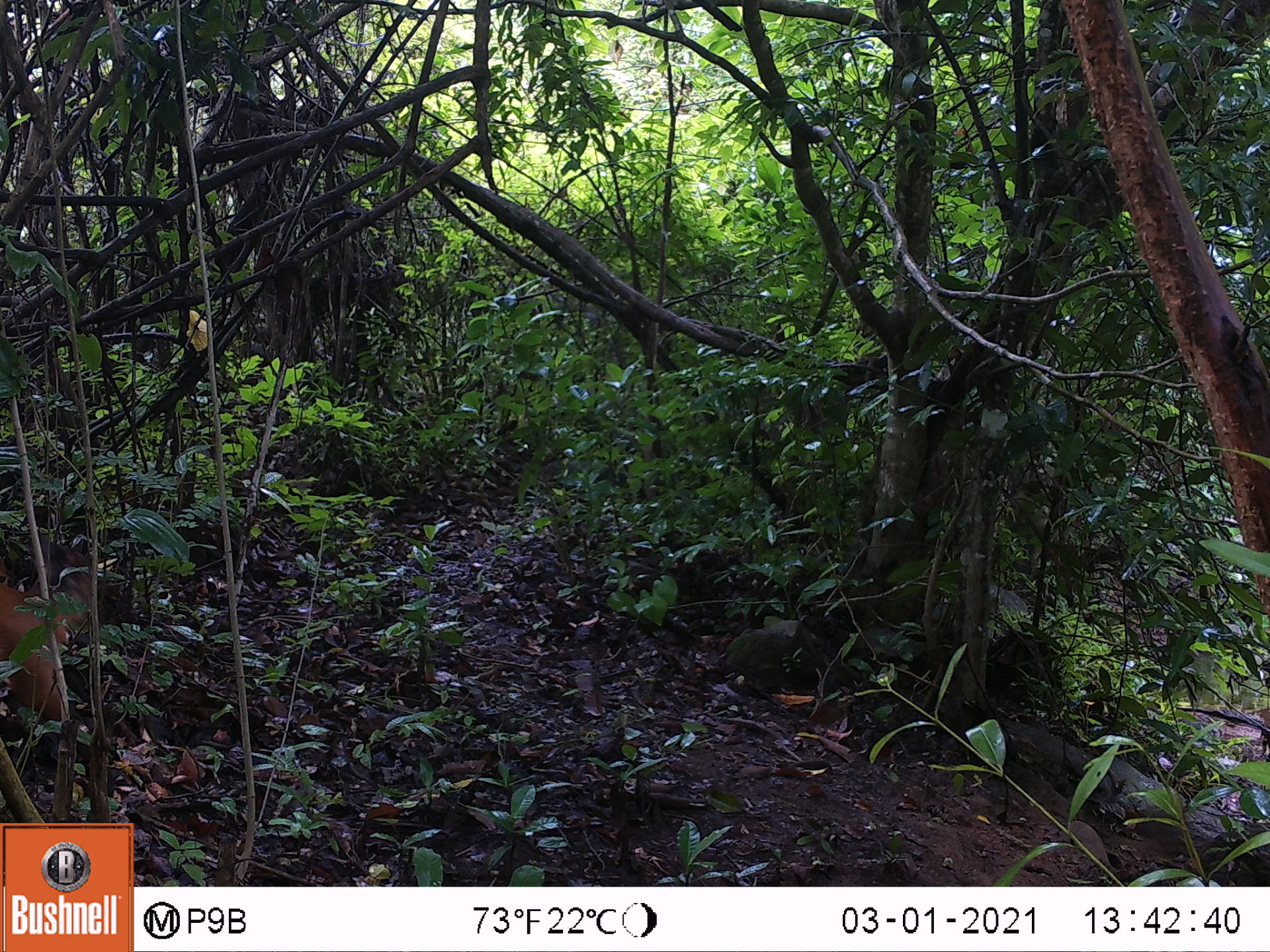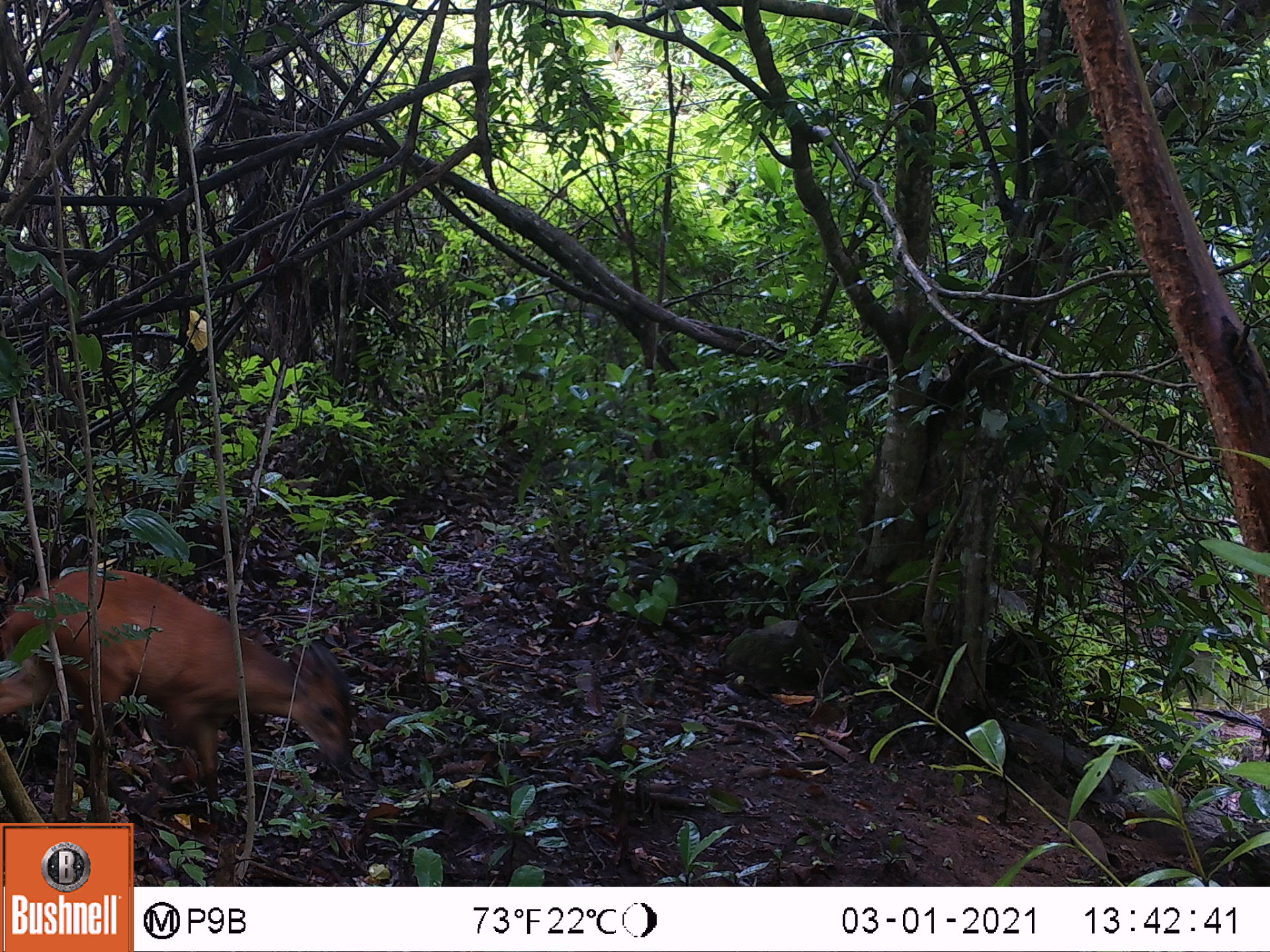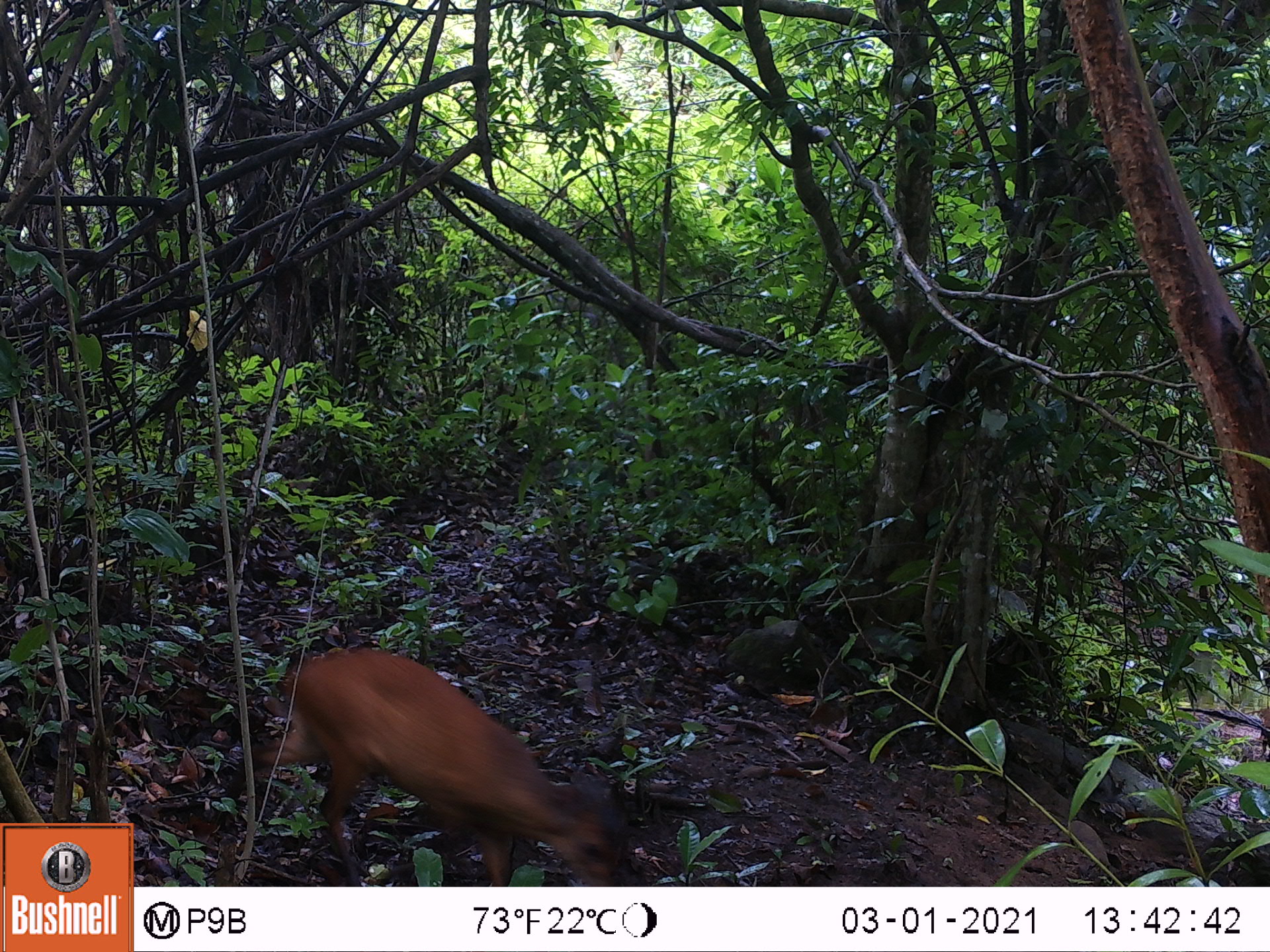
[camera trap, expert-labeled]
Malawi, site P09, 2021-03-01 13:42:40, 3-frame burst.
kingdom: Animalia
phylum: Chordata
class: Mammalia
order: Artiodactyla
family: Bovidae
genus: Cephalophorus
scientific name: Cephalophorus natalensis natalensis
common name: red duiker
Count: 1.